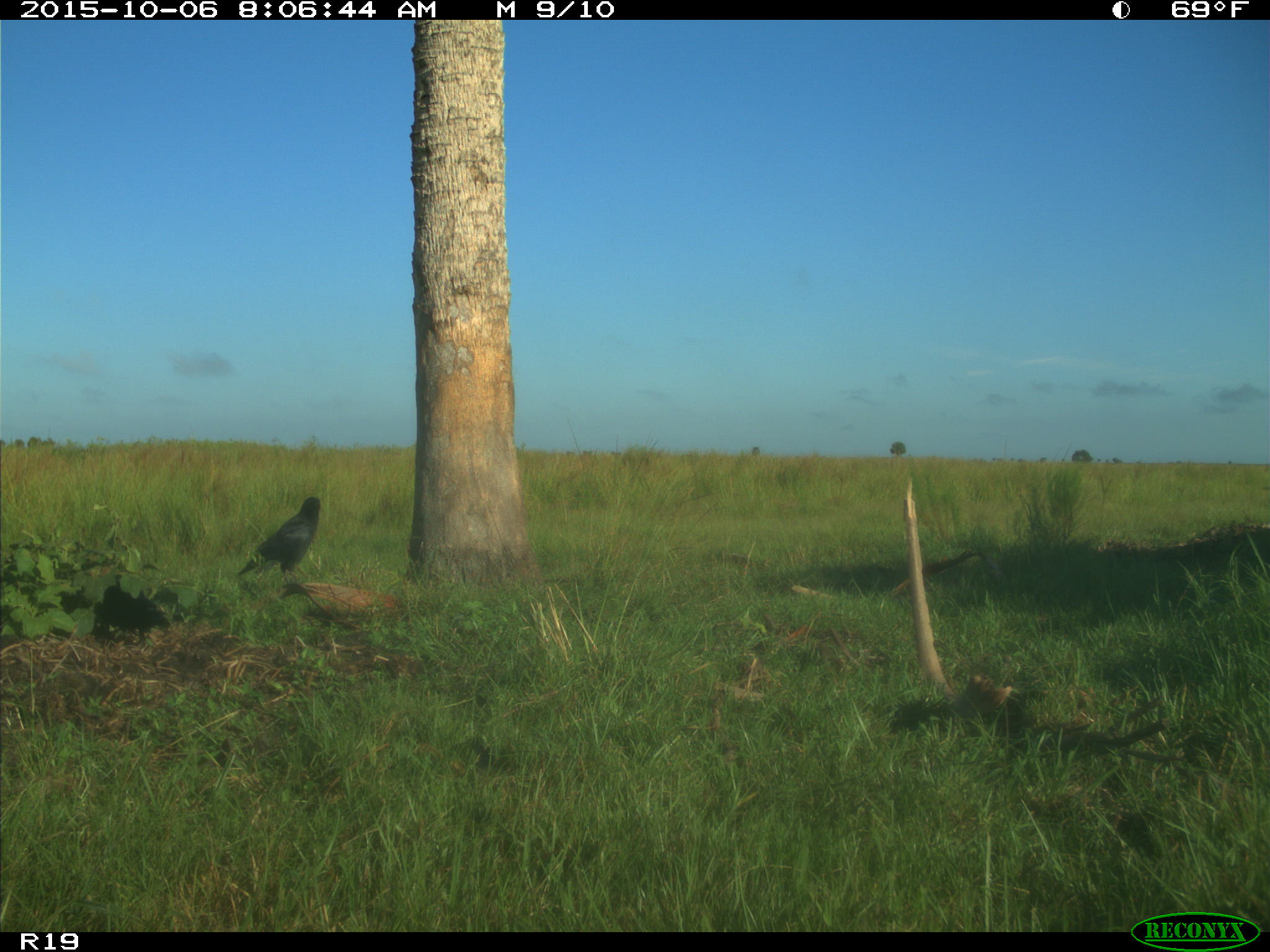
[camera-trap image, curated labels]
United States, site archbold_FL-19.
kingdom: Animalia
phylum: Chordata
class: Aves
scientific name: Aves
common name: birds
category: unidentified bird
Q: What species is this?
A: Unidentified bird (birds) (Aves).